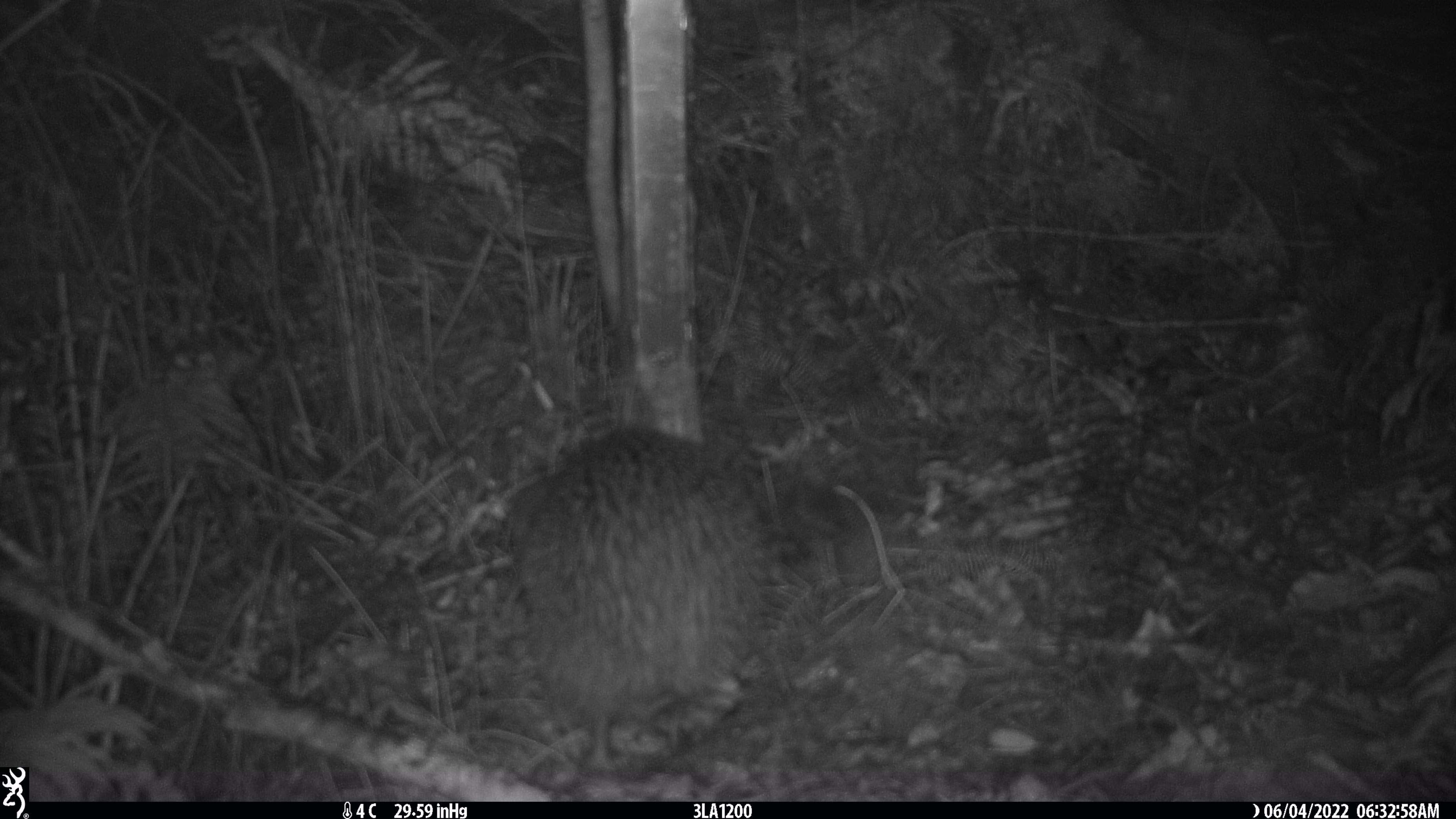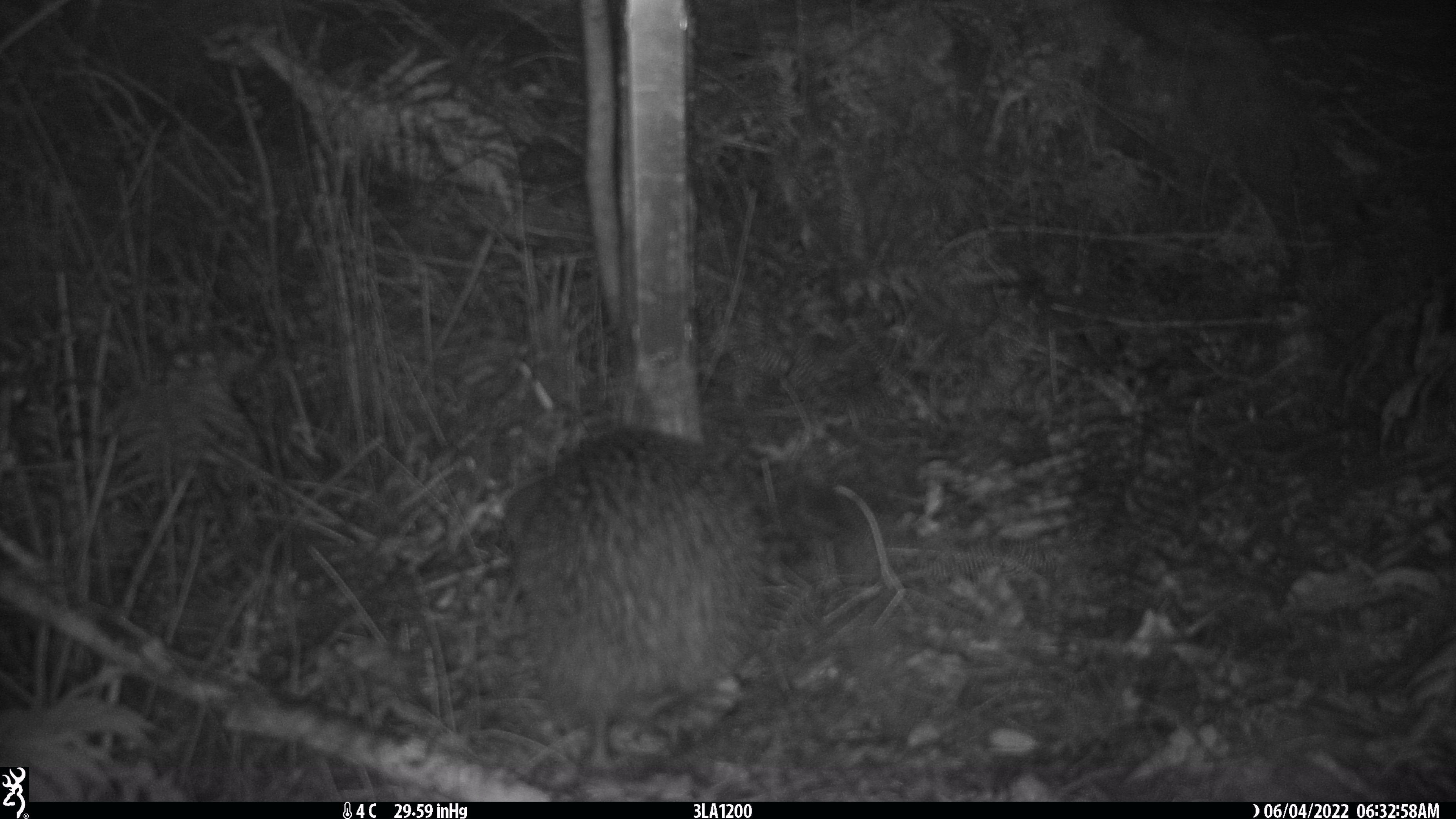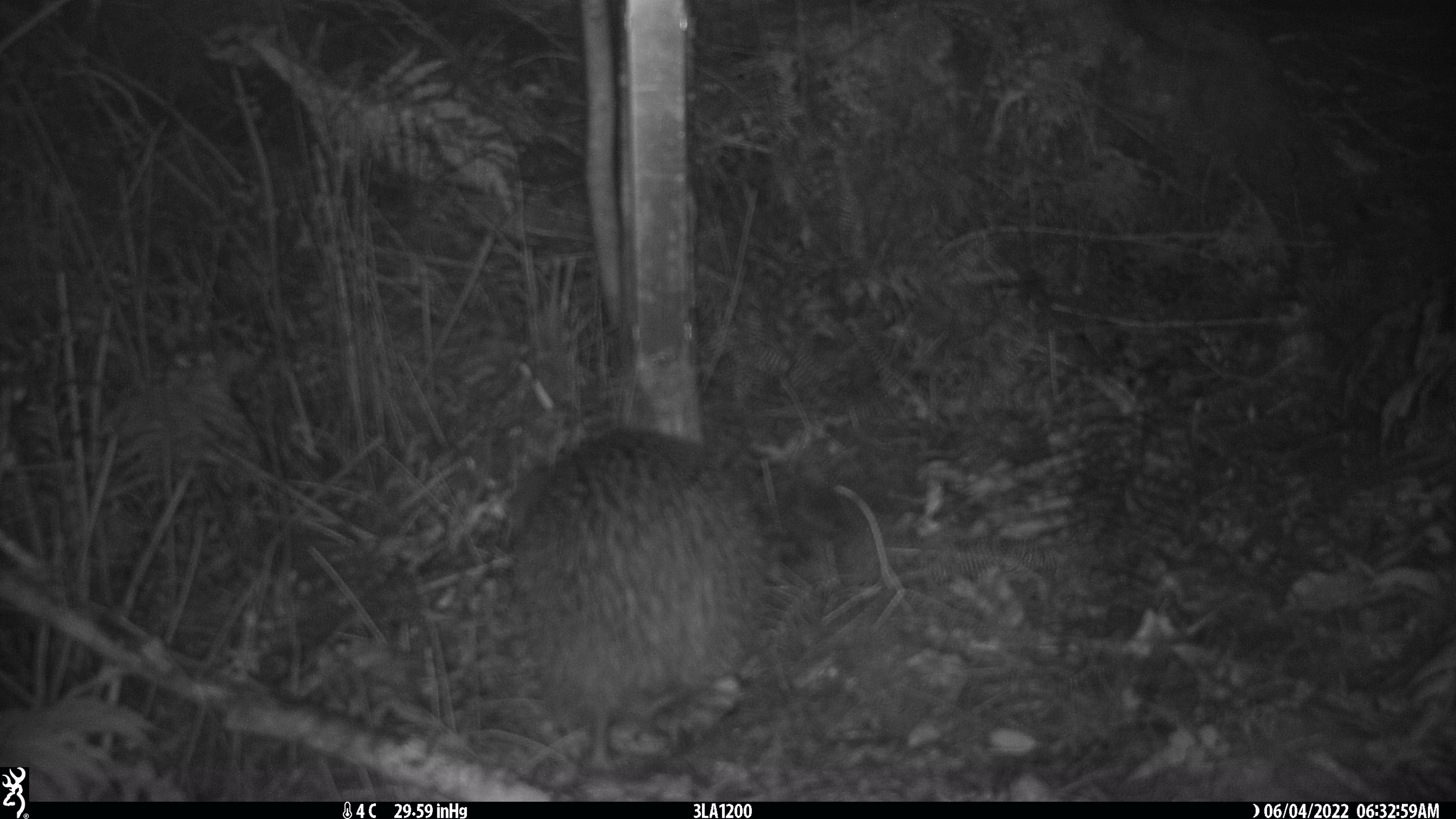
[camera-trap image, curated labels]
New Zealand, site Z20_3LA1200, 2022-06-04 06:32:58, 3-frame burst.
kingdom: Animalia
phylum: Chordata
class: Aves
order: Apterygiformes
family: Apterygidae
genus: Apteryx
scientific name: Apteryx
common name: kiwi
Kiwi (Apteryx).